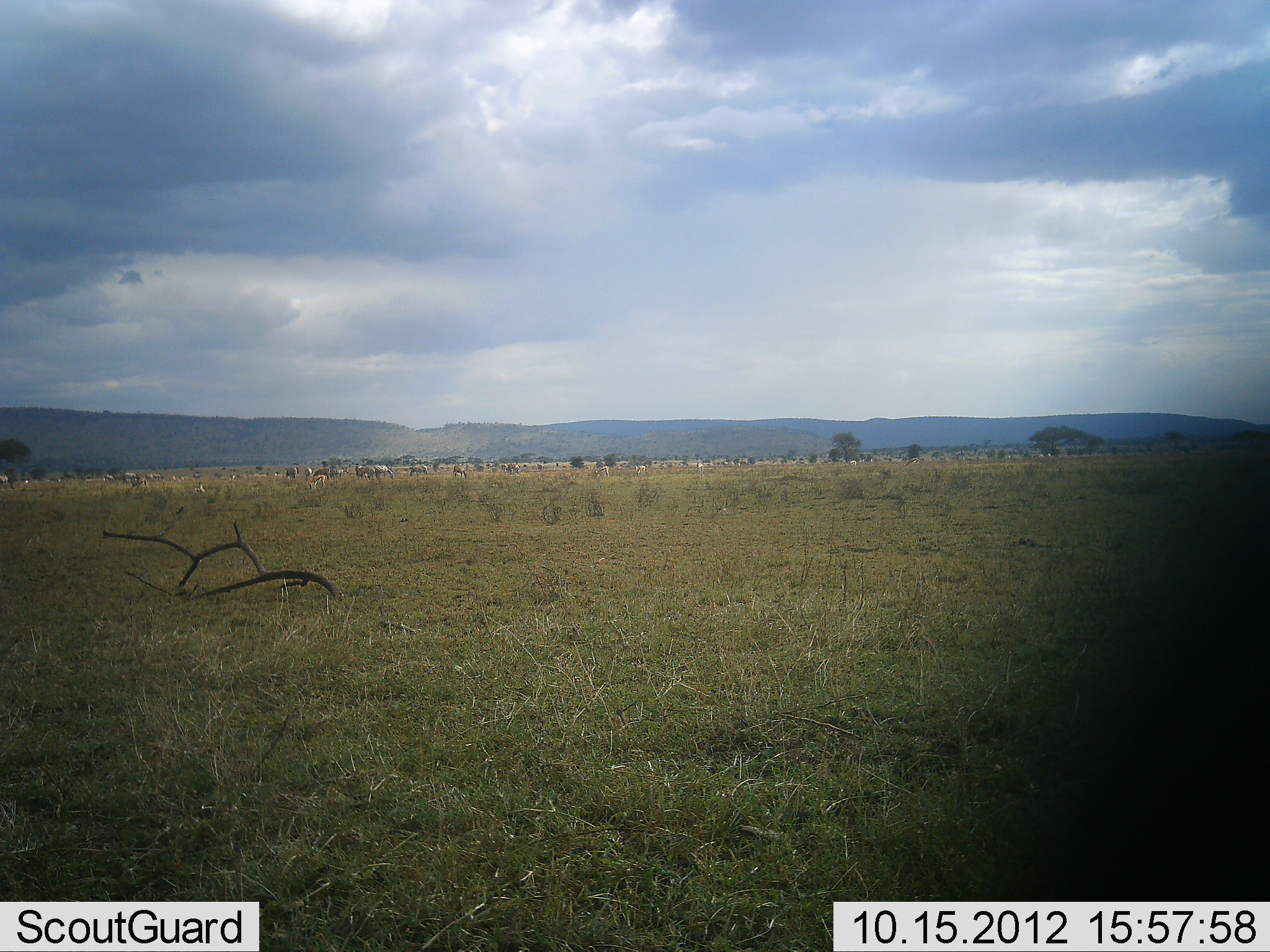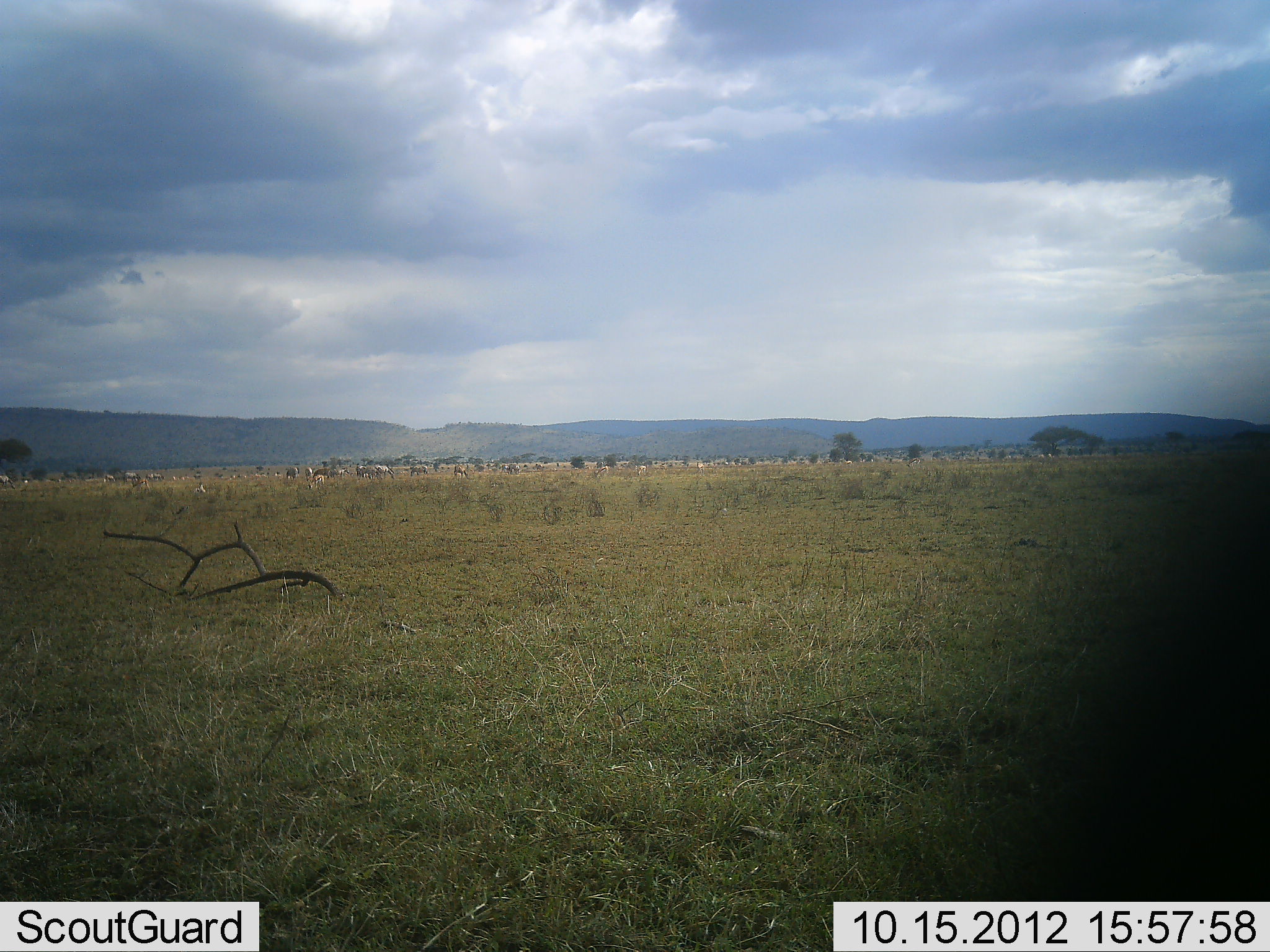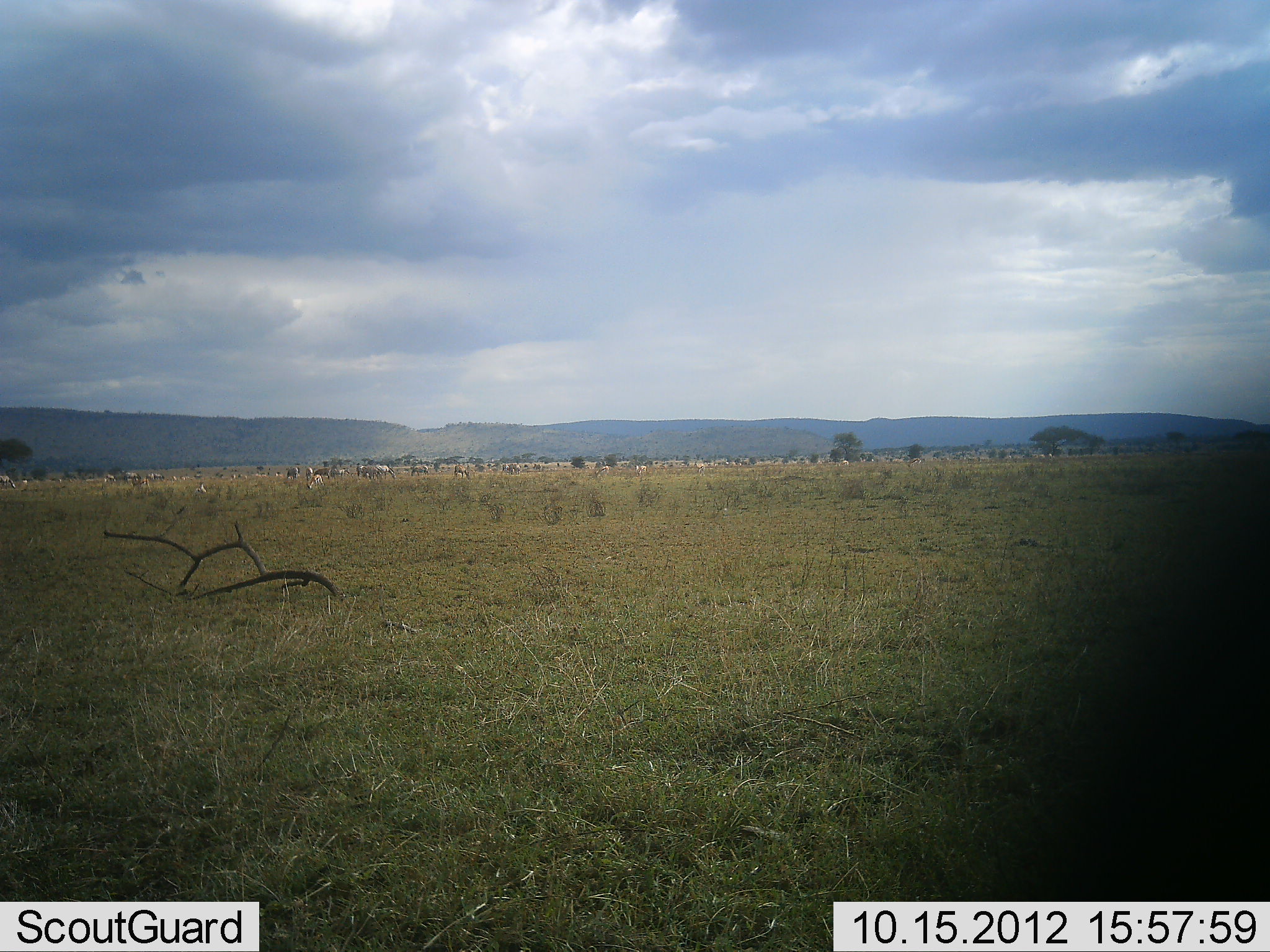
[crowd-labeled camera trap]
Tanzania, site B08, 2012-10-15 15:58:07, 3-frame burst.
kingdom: Animalia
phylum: Chordata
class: Mammalia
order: Artiodactyla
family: Bovidae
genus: Connochaetes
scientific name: Connochaetes taurinus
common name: blue wildebeest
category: wildebeest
Wildebeest (blue wildebeest) (Connochaetes taurinus), count 11-50. Behavior (volunteer vote fractions): standing 67%, resting 0%, moving 50%, interacting 0%. Young present (vote fraction): 17%. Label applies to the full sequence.